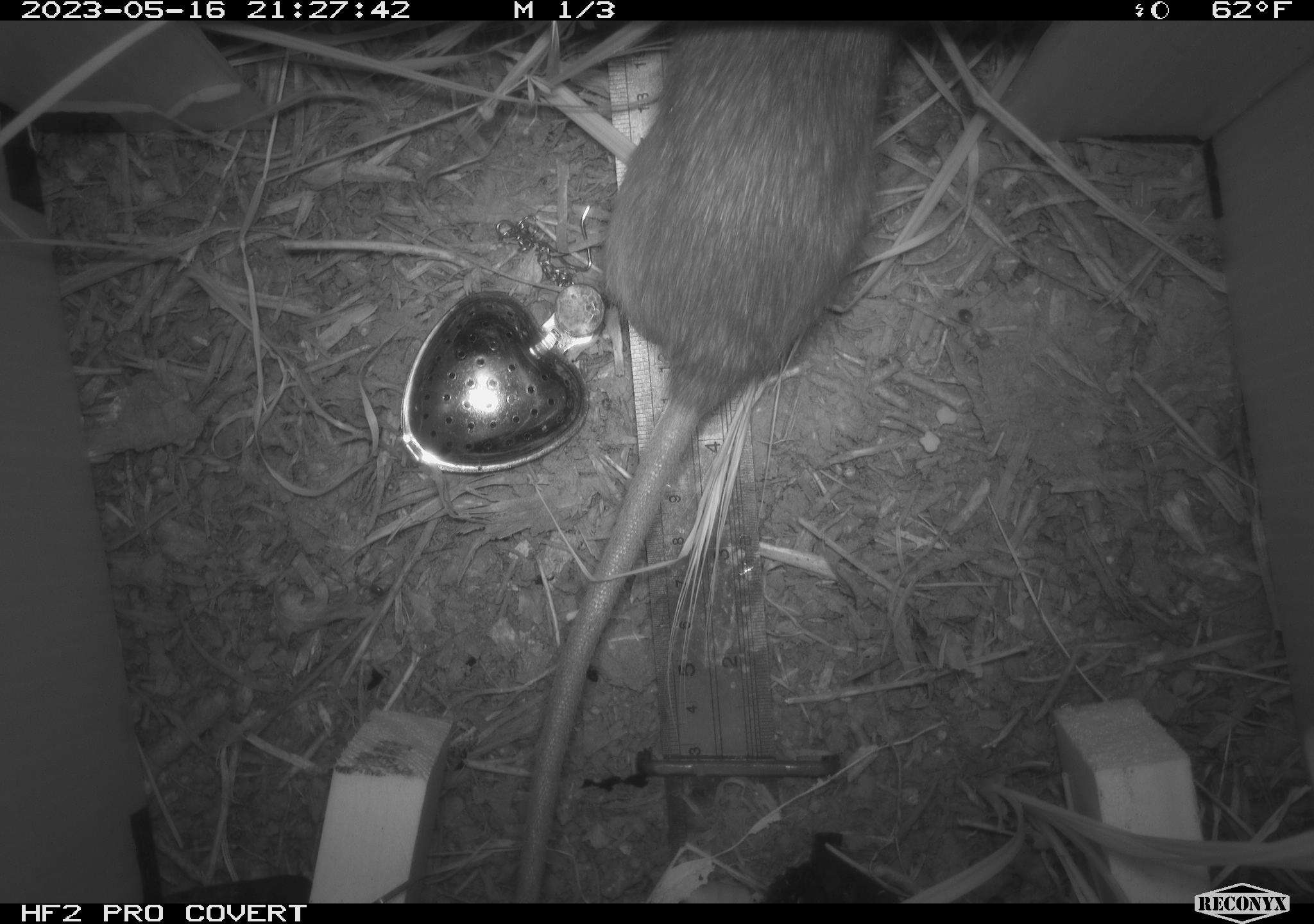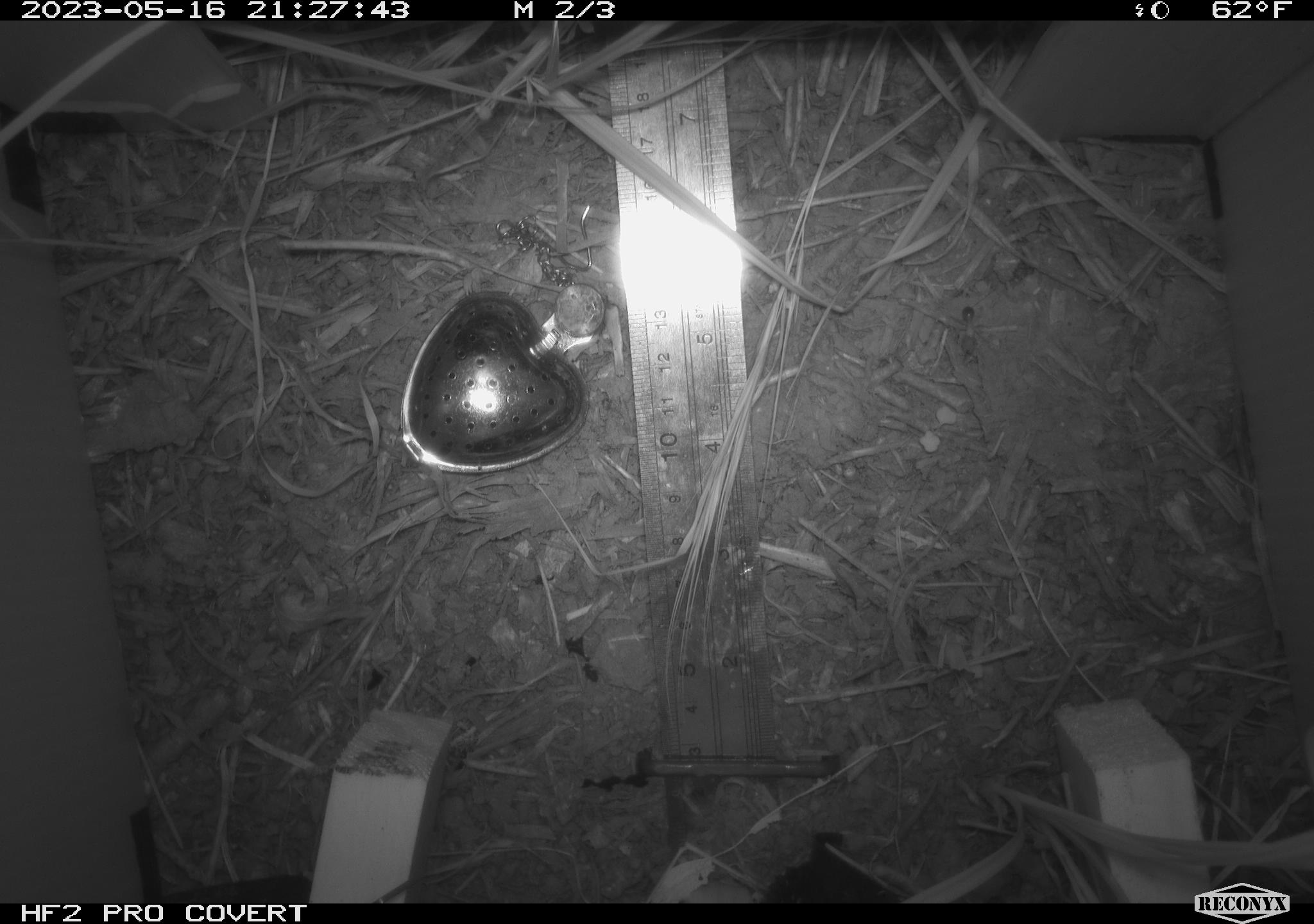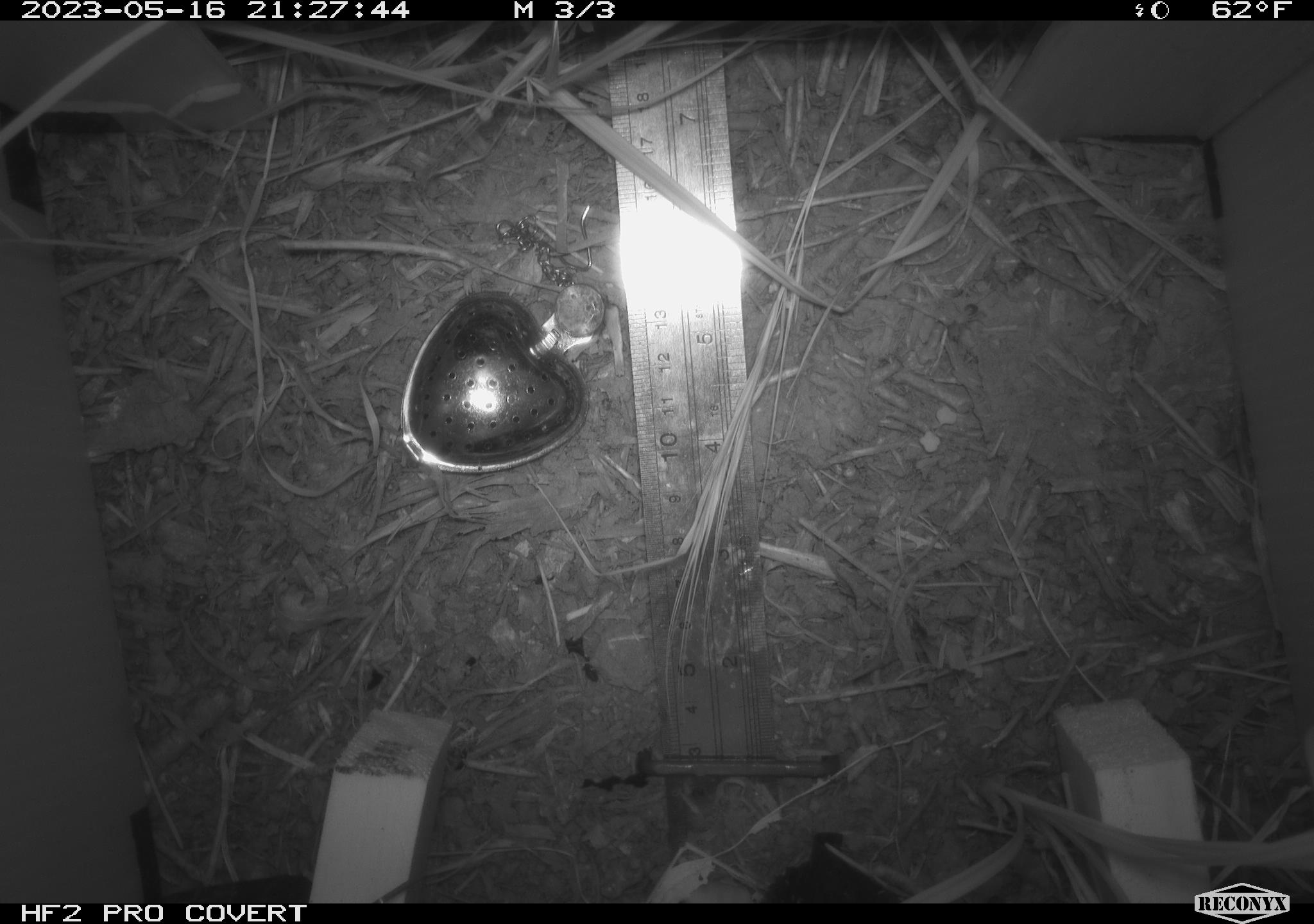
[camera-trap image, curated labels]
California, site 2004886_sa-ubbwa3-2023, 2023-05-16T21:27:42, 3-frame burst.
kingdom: Animalia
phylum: Chordata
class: Mammalia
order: Rodentia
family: Muridae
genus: Rattus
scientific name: Rattus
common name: rat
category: rattus species